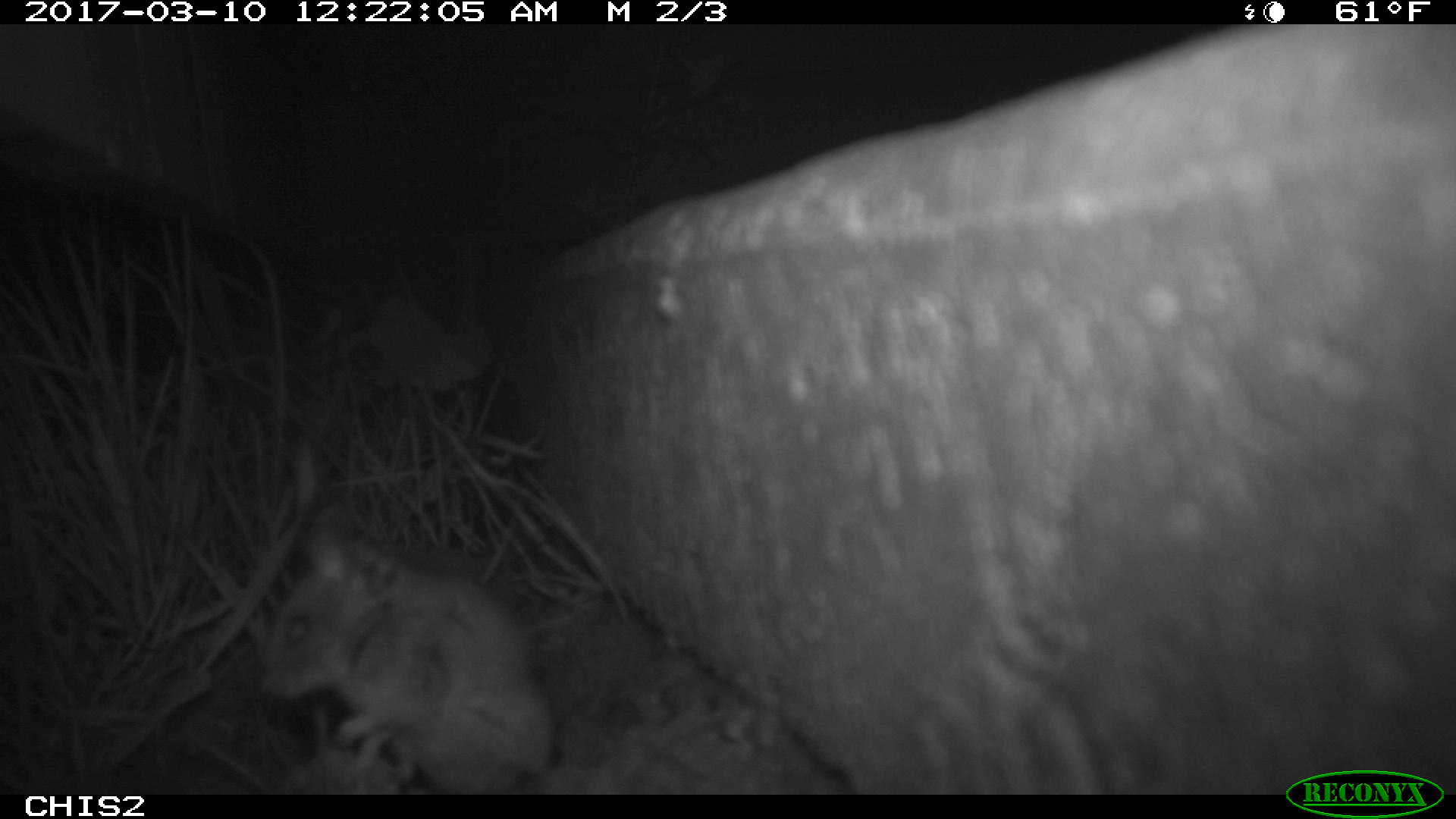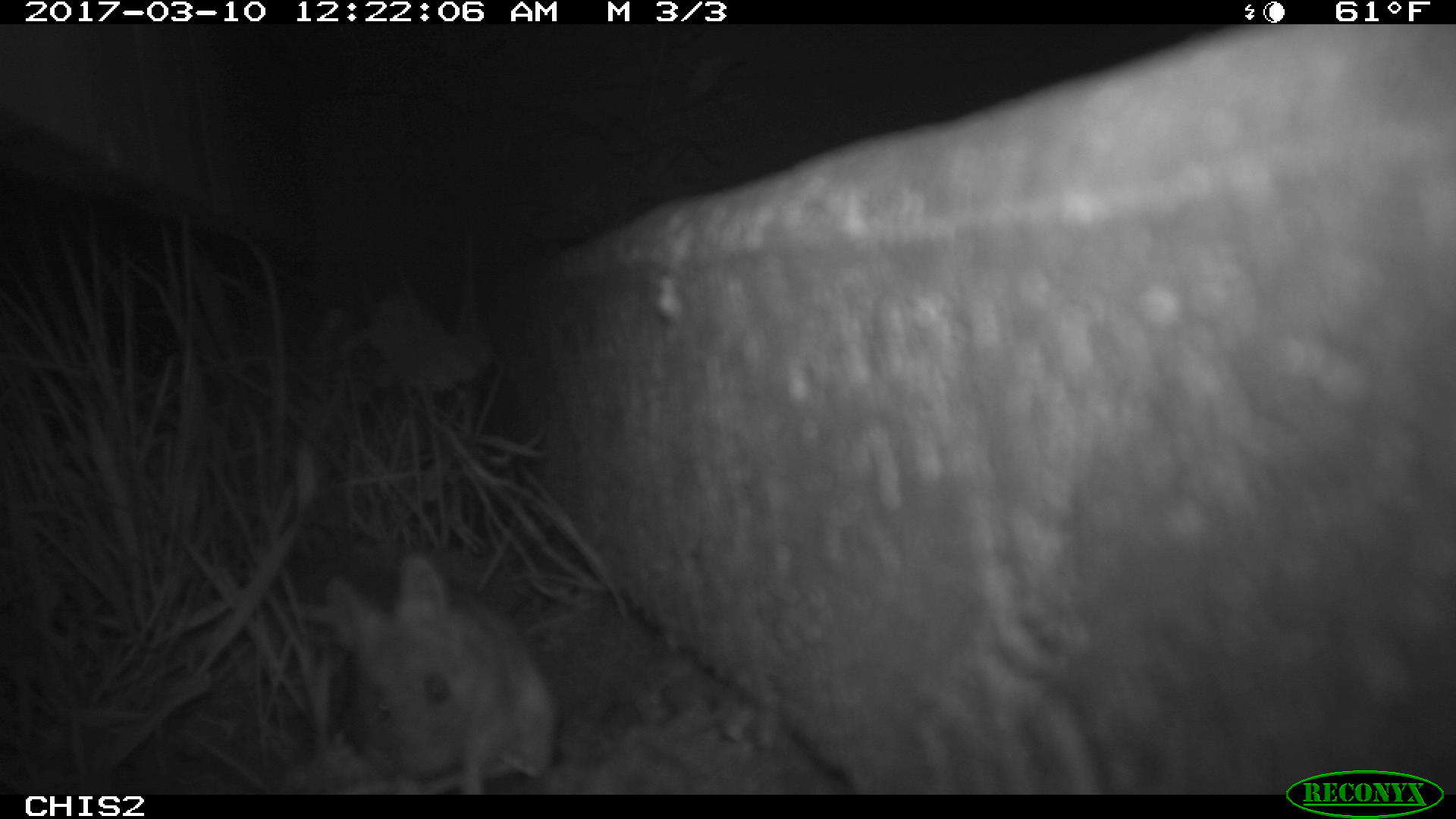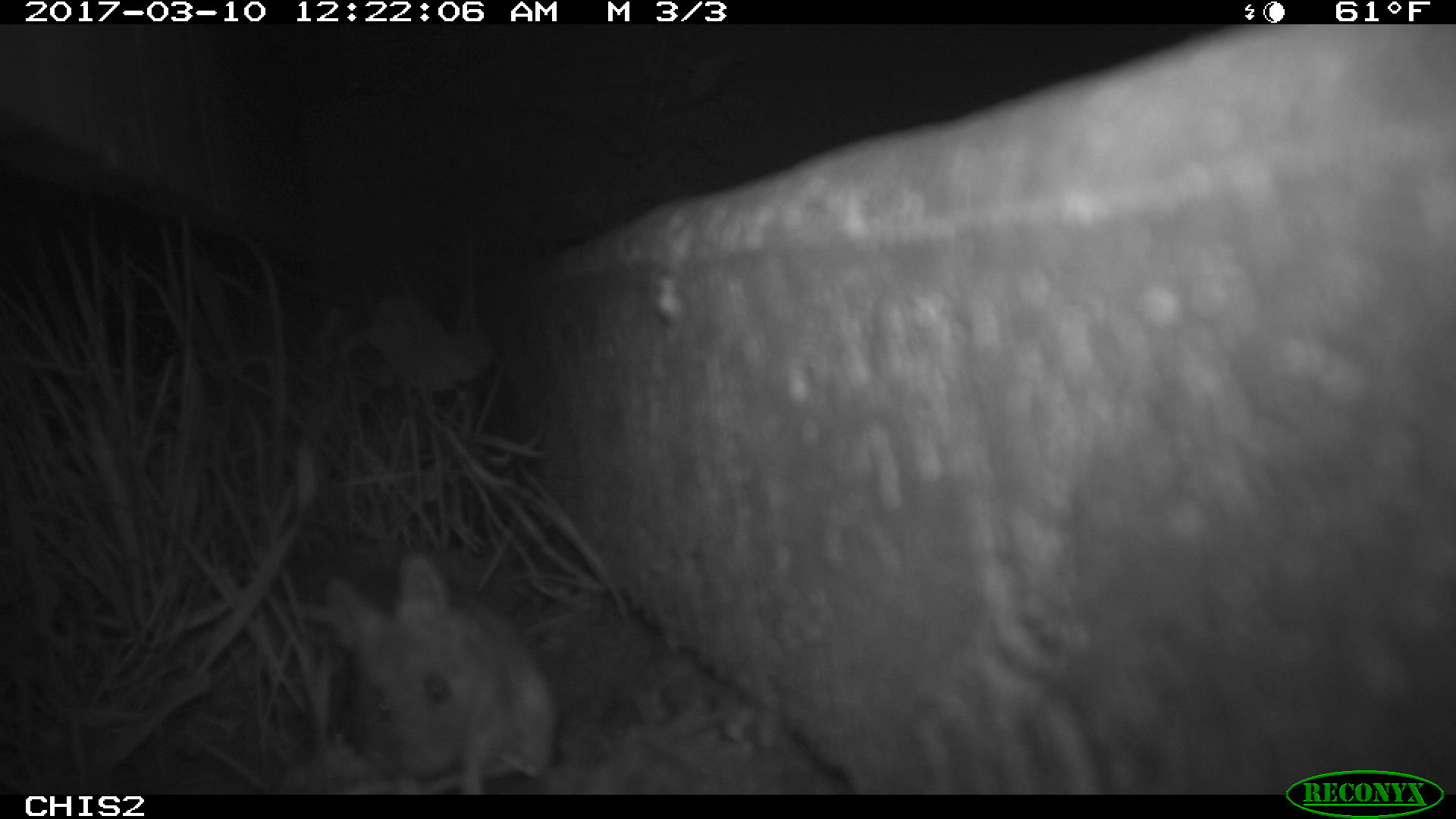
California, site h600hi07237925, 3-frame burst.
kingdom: Animalia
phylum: Chordata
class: Mammalia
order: Rodentia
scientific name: Rodentia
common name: rodent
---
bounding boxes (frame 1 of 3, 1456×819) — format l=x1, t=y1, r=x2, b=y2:
rodent: l=259, t=531, r=553, b=796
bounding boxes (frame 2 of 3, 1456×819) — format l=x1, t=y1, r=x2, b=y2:
rodent: l=325, t=551, r=551, b=790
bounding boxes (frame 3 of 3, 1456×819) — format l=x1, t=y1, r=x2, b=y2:
rodent: l=322, t=552, r=558, b=795